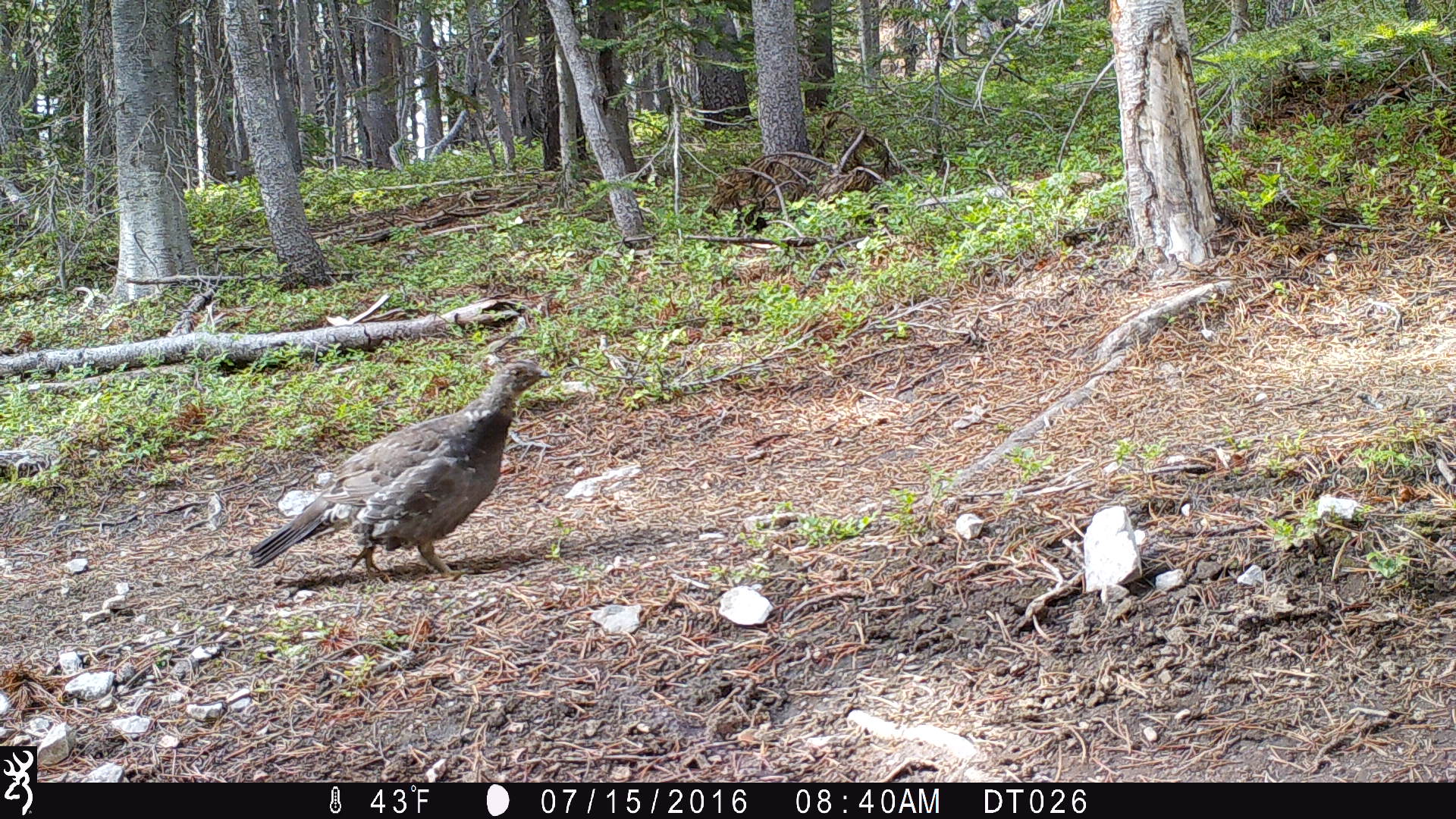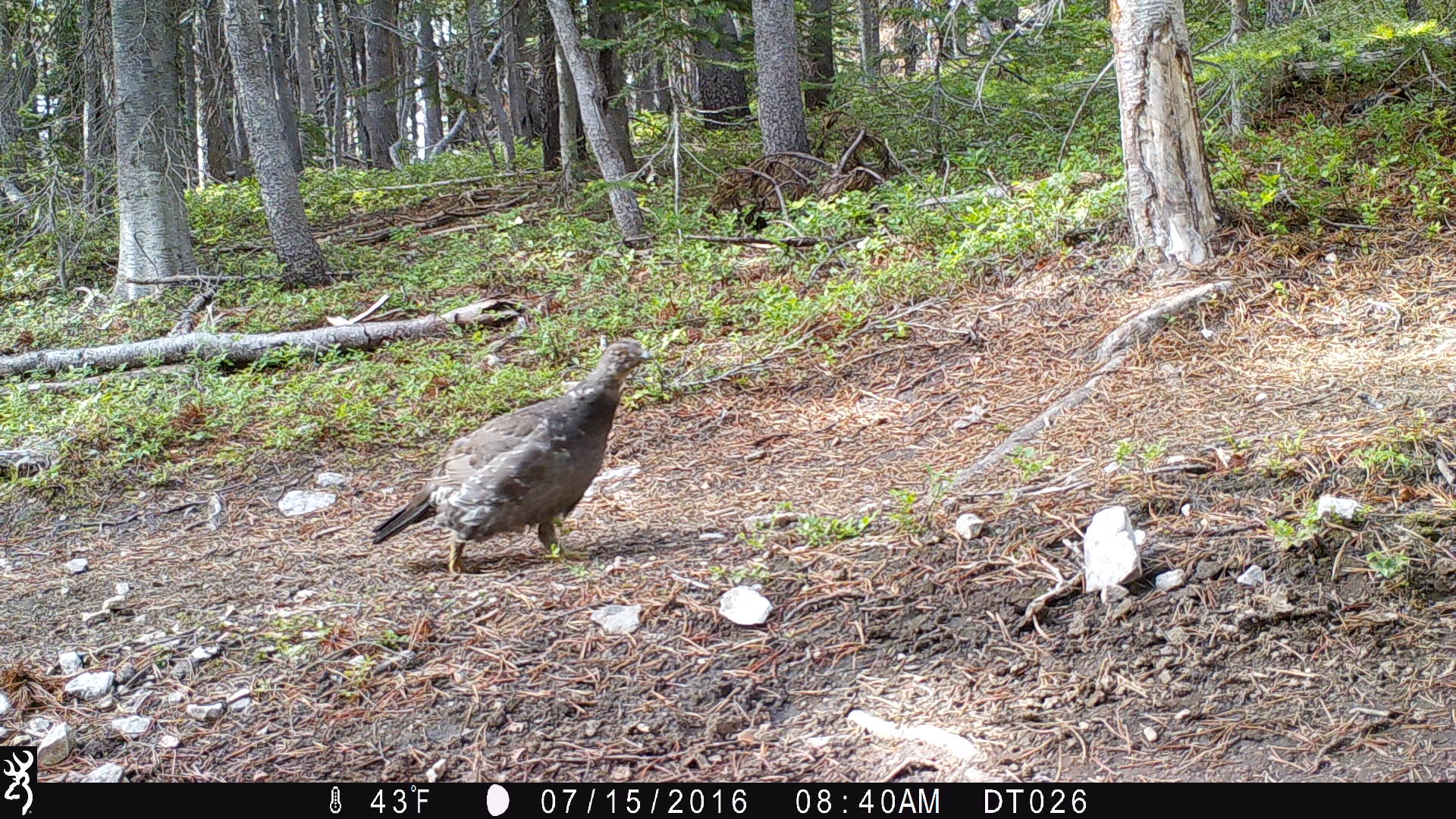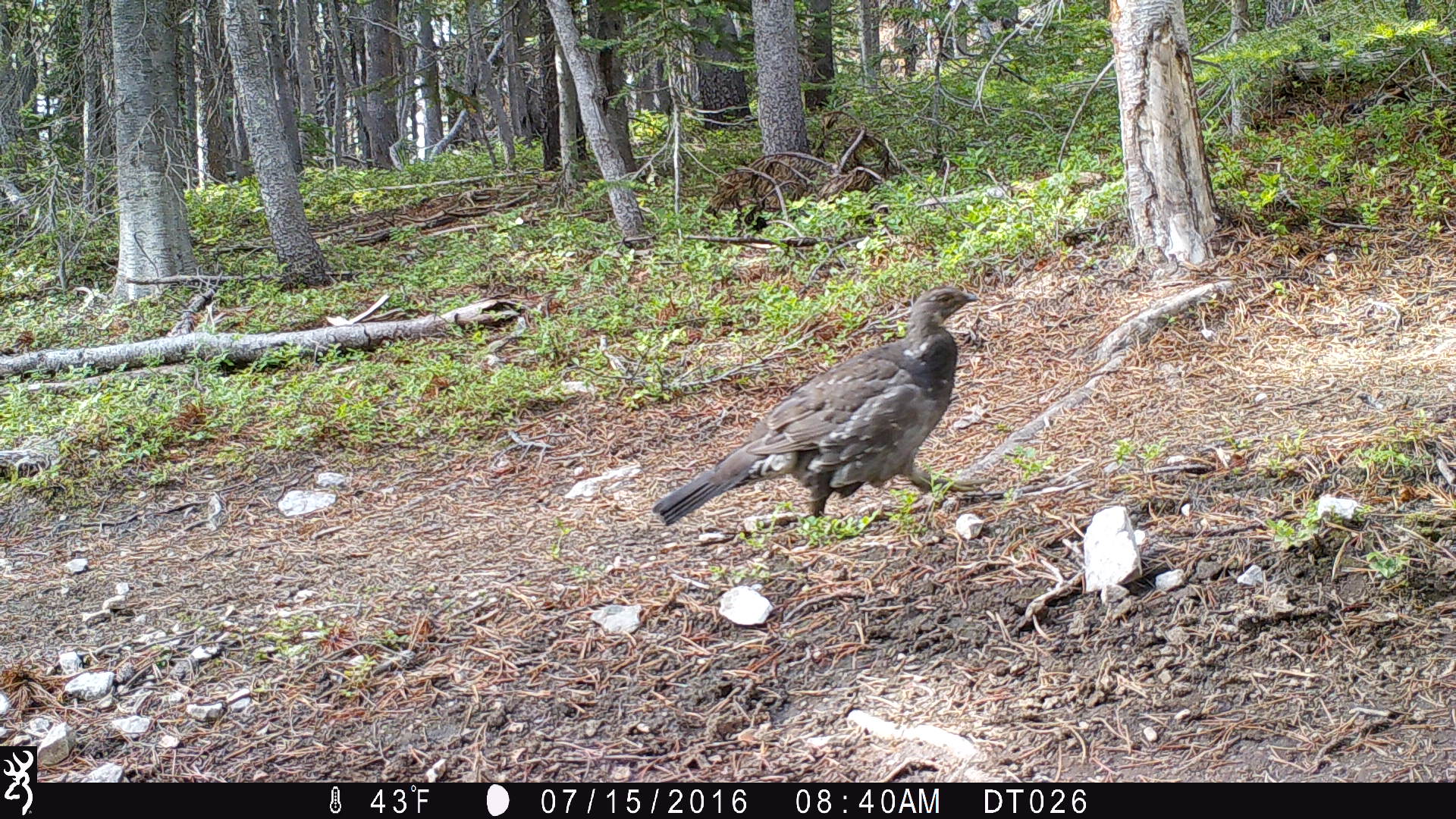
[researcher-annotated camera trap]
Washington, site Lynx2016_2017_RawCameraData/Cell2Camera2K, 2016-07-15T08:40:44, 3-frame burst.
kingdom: Animalia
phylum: Chordata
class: Aves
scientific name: Aves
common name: birds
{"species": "Aves (birds)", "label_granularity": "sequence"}